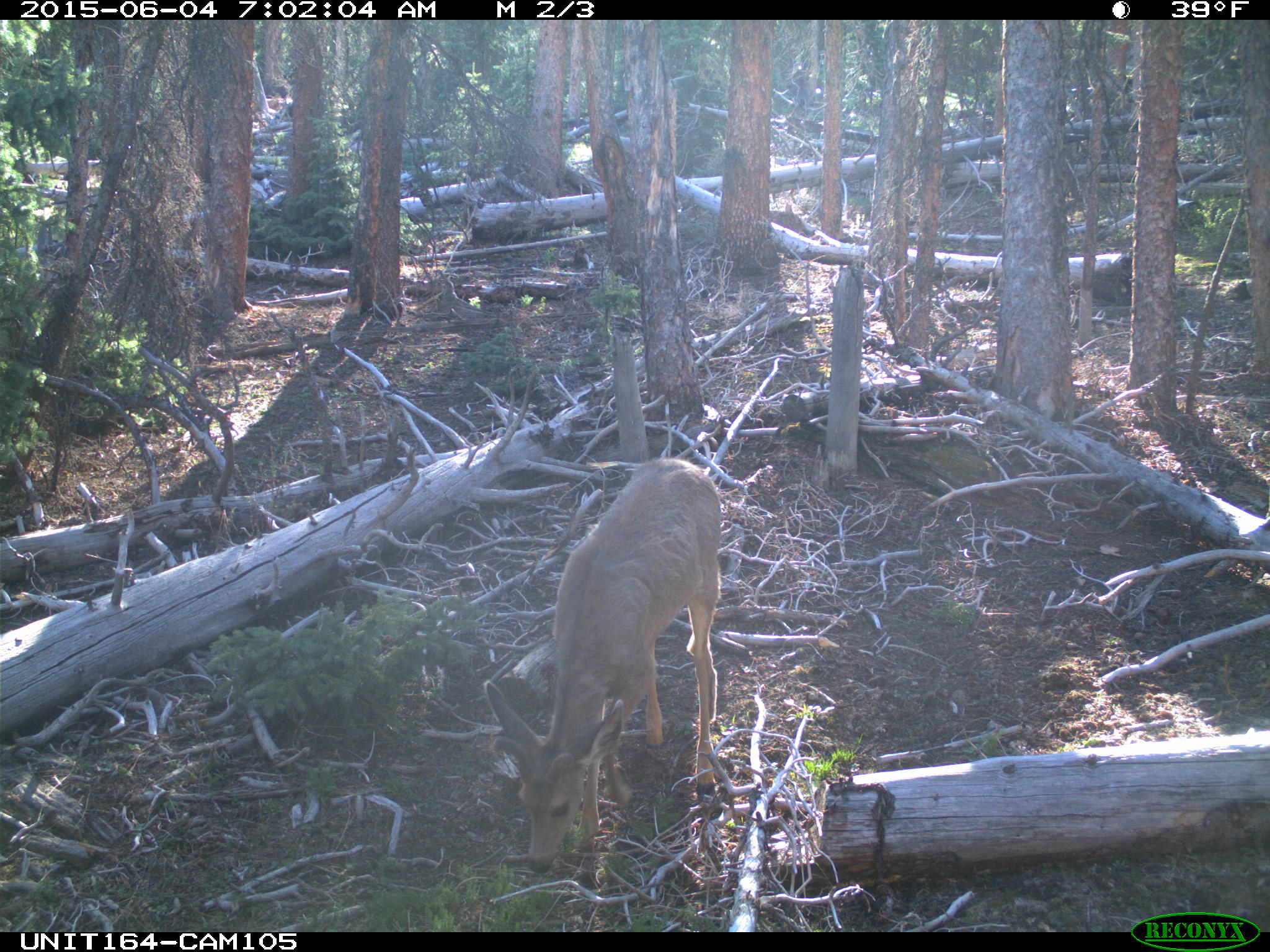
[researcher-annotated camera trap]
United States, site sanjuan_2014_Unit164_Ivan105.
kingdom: Animalia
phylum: Chordata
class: Mammalia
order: Artiodactyla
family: Cervidae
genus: Odocoileus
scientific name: Odocoileus hemionus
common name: mule deer